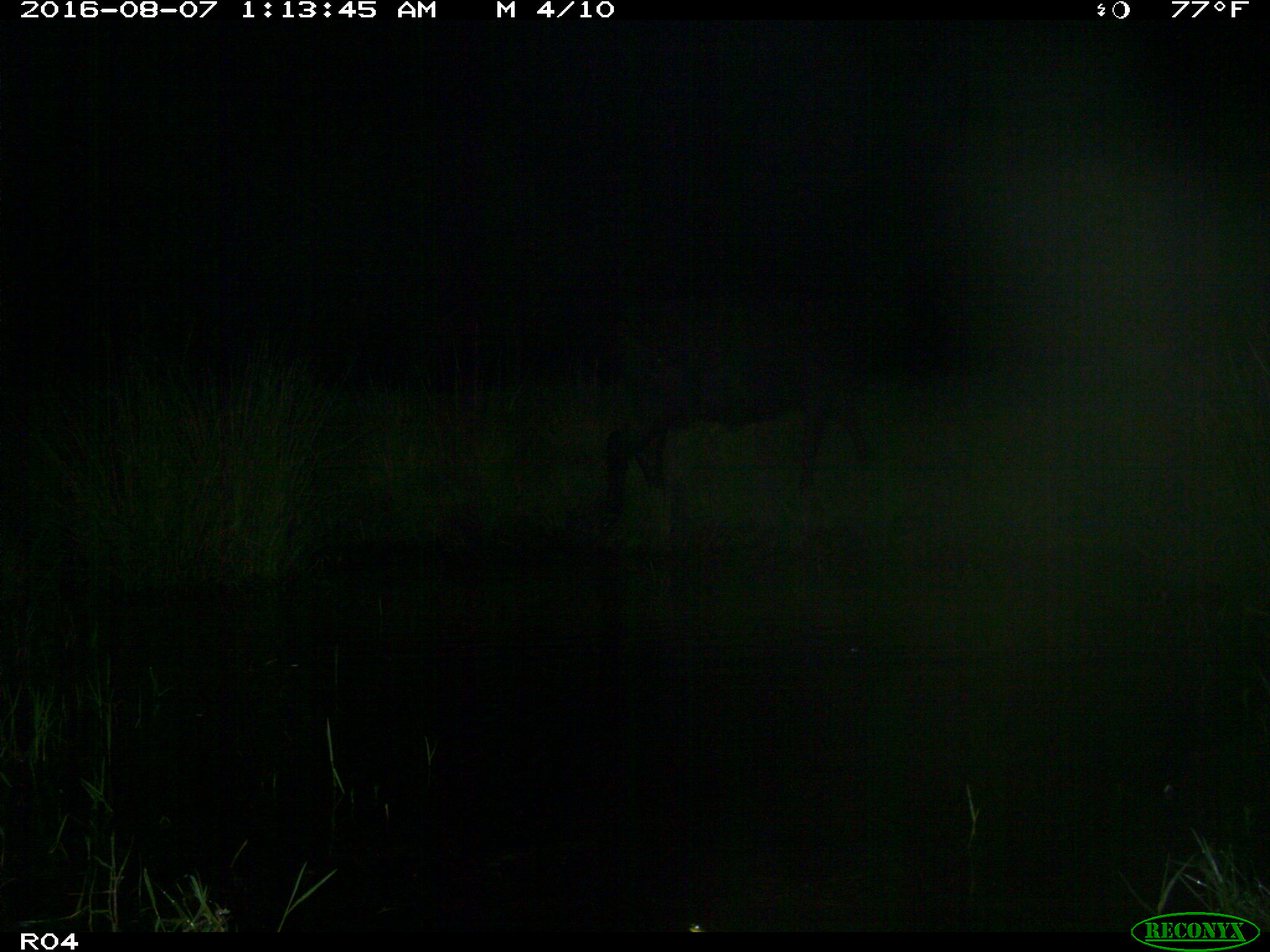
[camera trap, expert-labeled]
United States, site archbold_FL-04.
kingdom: Animalia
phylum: Chordata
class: Mammalia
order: Artiodactyla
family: Bovidae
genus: Bos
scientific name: Bos taurus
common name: domestic cow